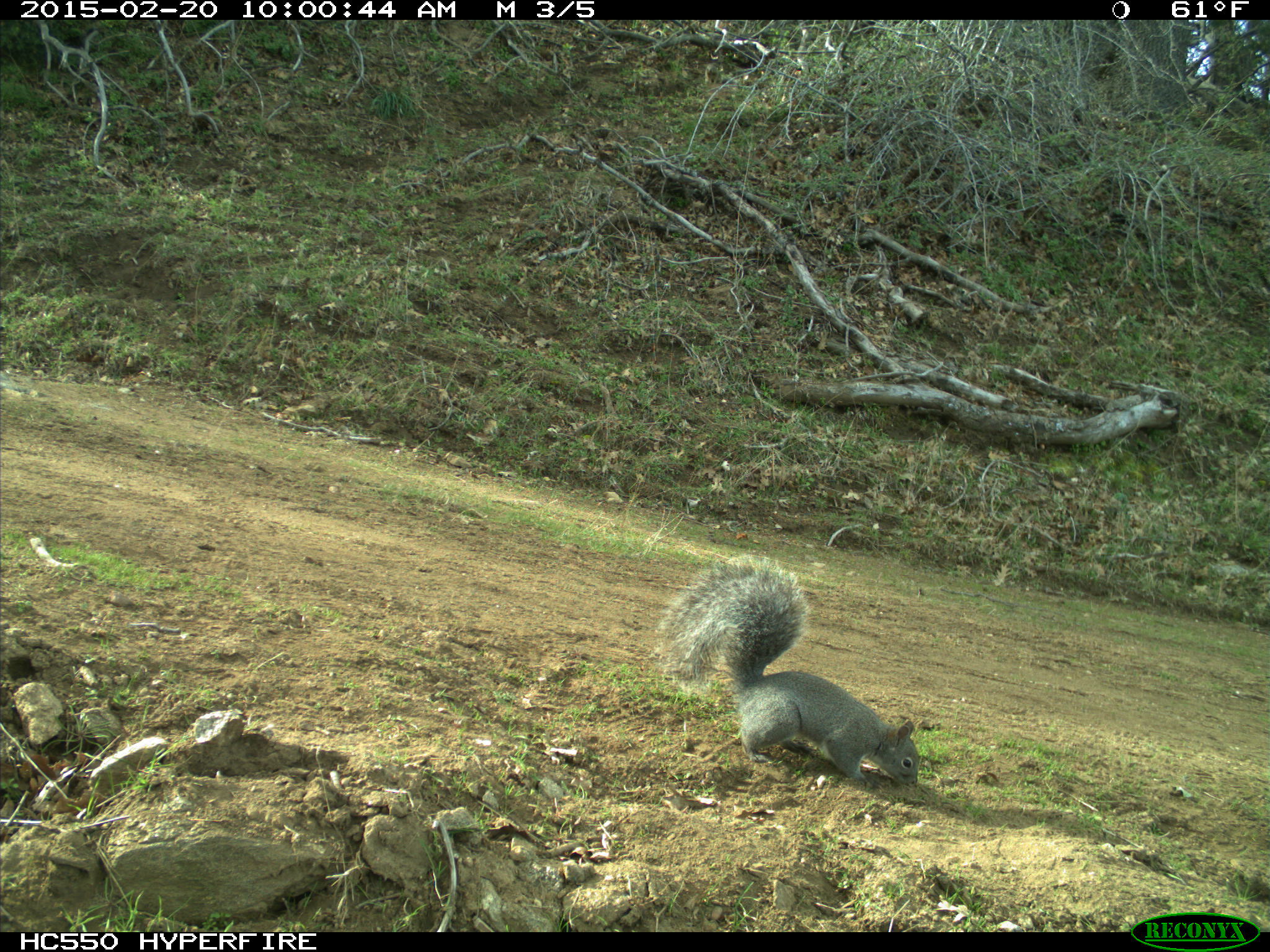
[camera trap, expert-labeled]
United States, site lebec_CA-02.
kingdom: Animalia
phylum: Chordata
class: Mammalia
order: Rodentia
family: Sciuridae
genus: Sciurus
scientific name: Sciurus carolinensis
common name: eastern gray squirrel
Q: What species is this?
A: Sciurus carolinensis (eastern gray squirrel).